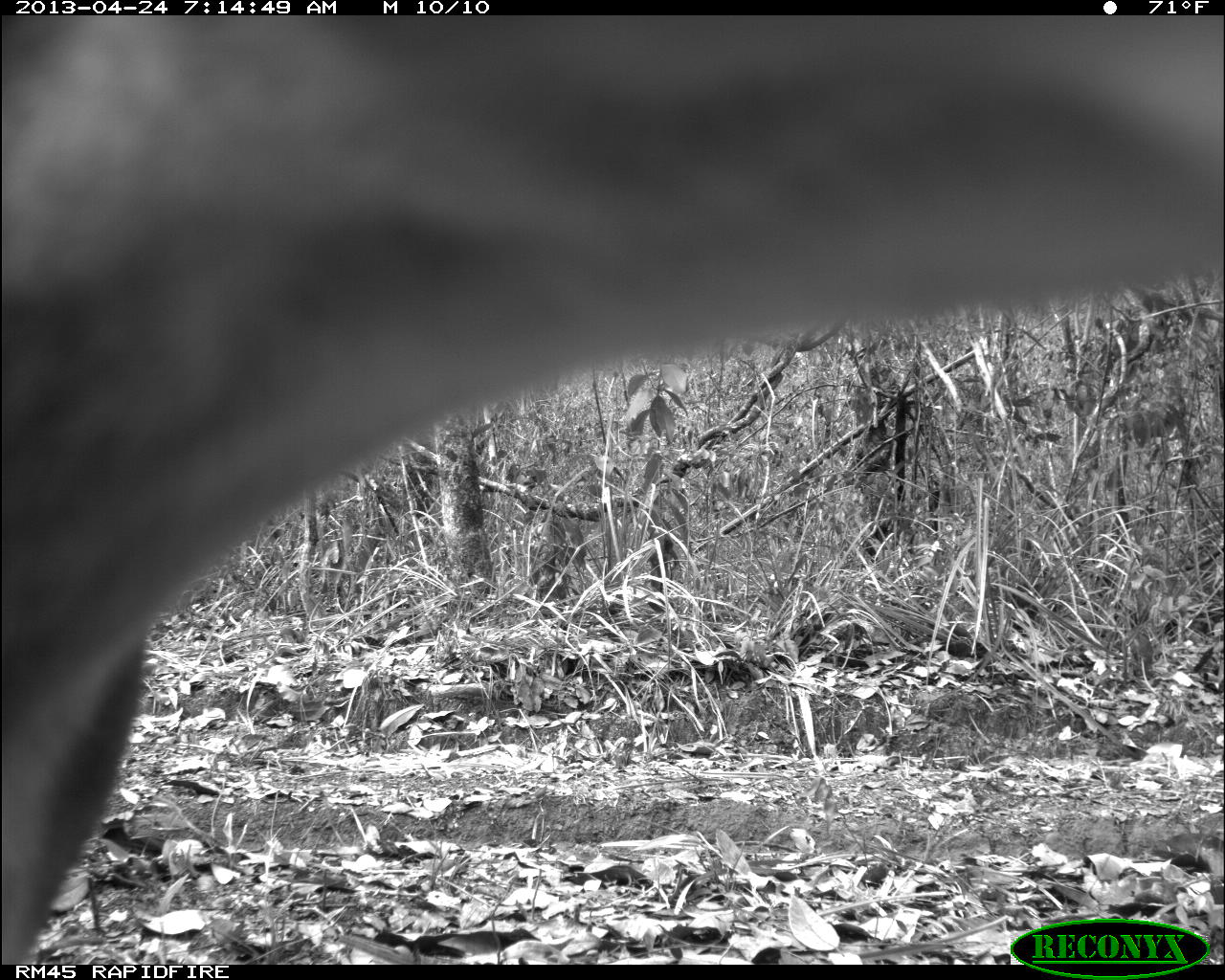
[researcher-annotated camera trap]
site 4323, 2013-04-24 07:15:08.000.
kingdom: Animalia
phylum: Chordata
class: Mammalia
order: Carnivora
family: Felidae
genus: Puma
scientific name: Puma concolor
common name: mountain lion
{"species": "Puma concolor (mountain lion)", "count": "1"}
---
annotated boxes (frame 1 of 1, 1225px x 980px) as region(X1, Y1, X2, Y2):
puma concolor: region(0, 14, 1225, 964)